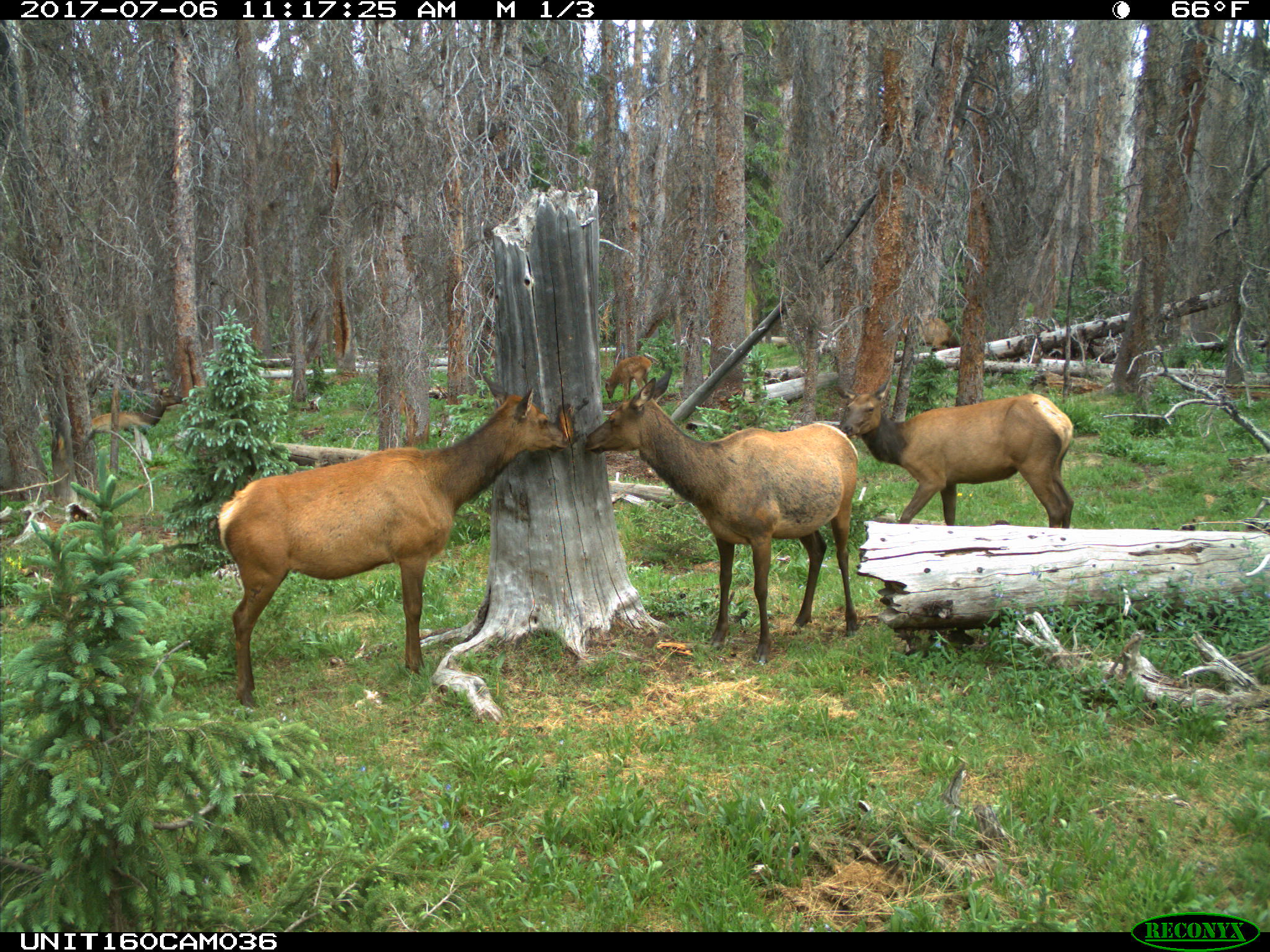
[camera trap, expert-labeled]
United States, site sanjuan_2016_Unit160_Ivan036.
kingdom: Animalia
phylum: Chordata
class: Mammalia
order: Artiodactyla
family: Cervidae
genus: Cervus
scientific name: Cervus elaphus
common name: red deer